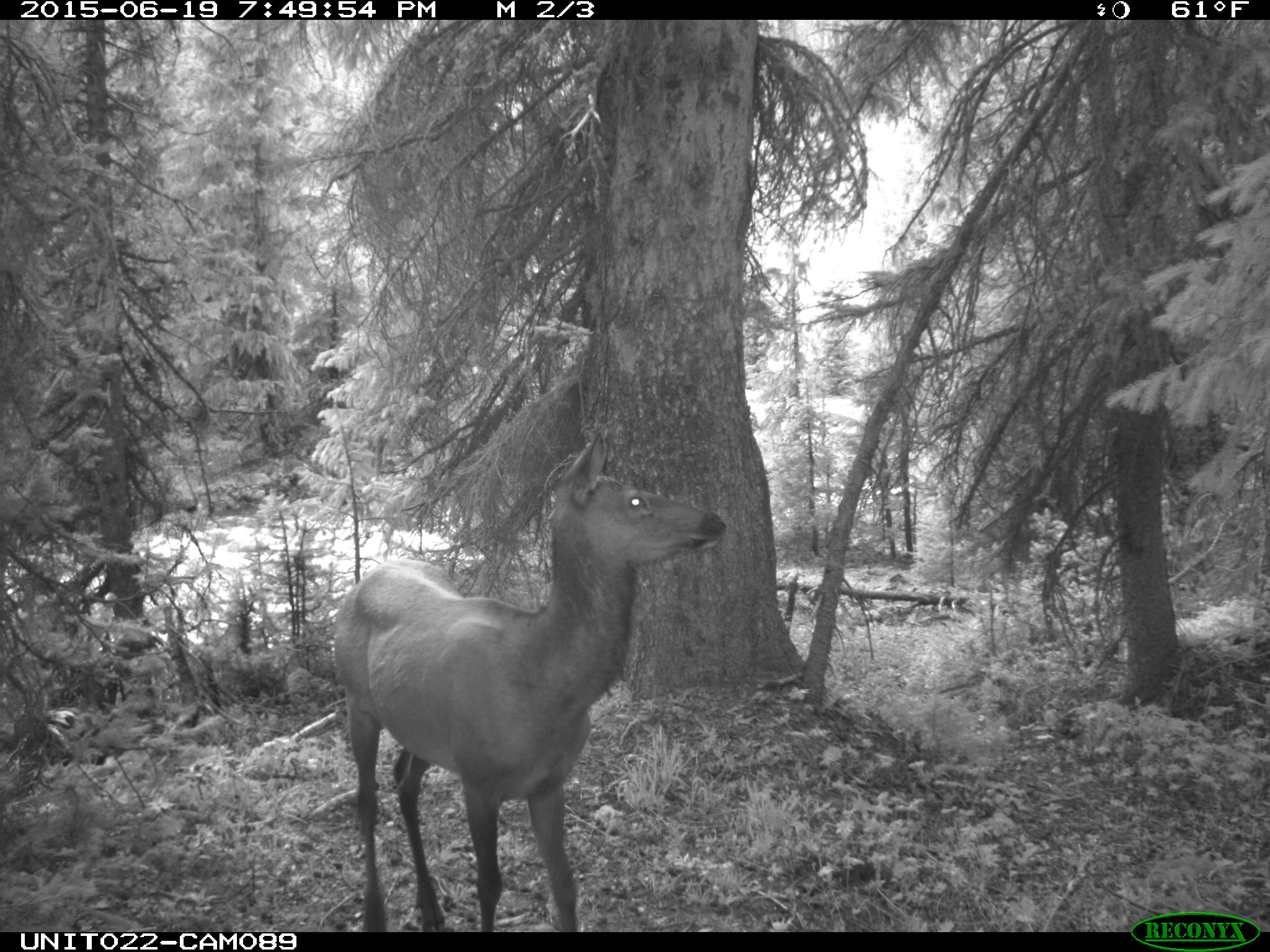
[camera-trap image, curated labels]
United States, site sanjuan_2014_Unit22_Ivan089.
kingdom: Animalia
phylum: Chordata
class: Mammalia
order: Artiodactyla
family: Cervidae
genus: Cervus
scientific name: Cervus elaphus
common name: red deer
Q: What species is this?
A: Cervus elaphus (red deer).